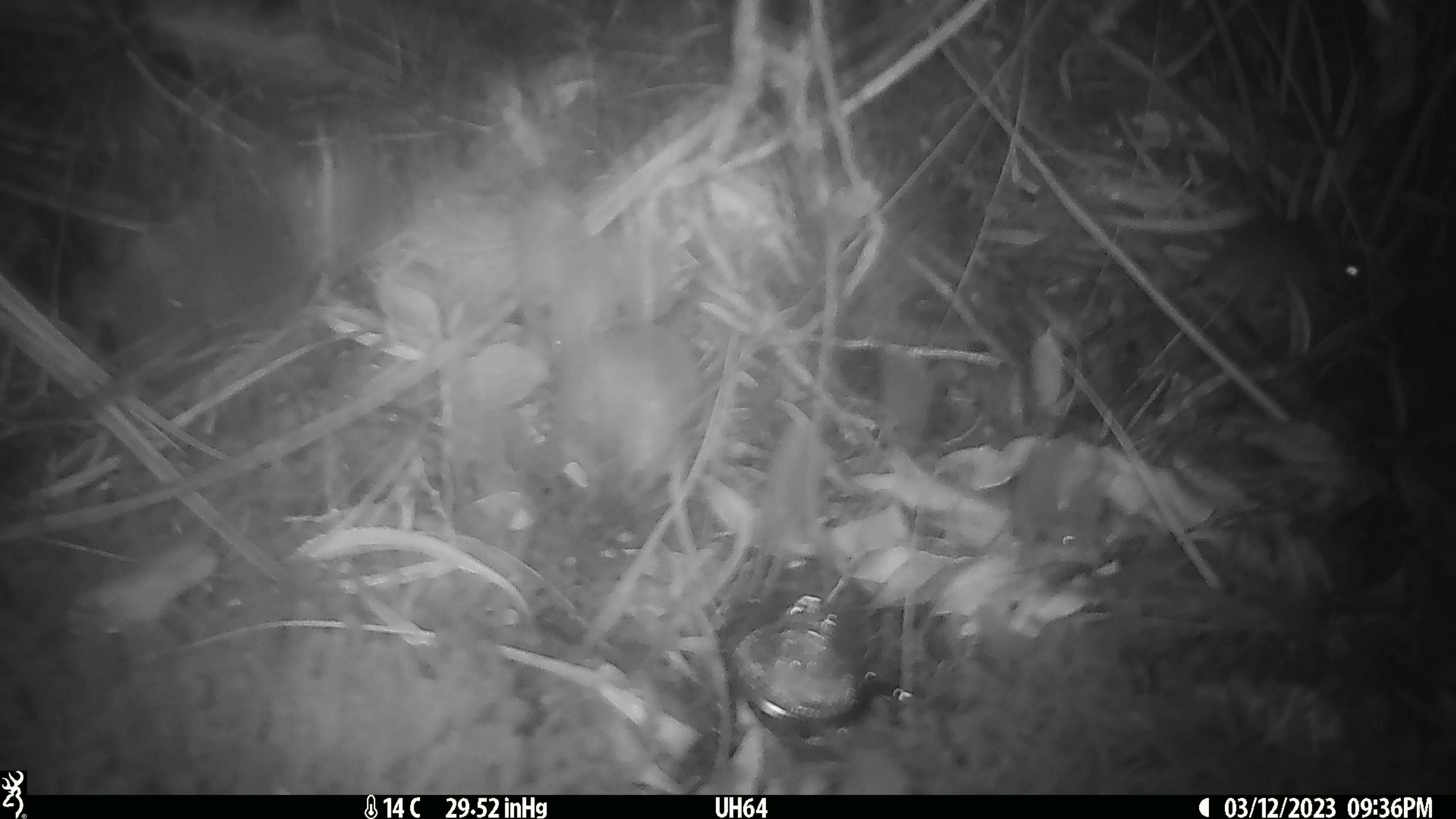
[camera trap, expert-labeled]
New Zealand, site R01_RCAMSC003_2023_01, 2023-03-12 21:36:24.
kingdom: Animalia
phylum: Chordata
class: Mammalia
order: Rodentia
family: Muridae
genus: Mus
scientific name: Mus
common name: mouse